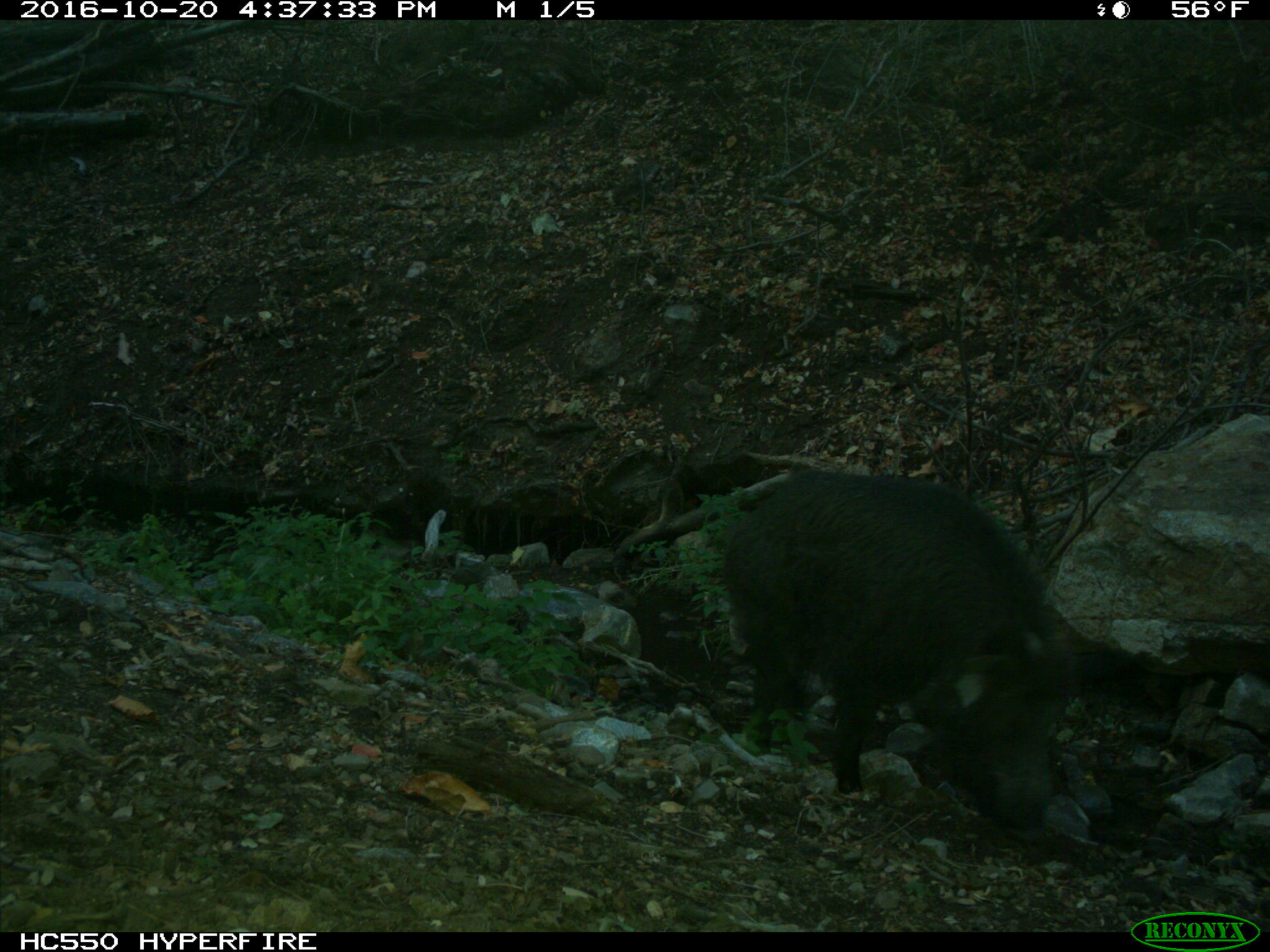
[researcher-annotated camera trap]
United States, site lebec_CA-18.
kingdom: Animalia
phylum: Chordata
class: Mammalia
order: Artiodactyla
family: Suidae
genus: Sus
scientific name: Sus scrofa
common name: wild boar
Sus scrofa (wild boar).